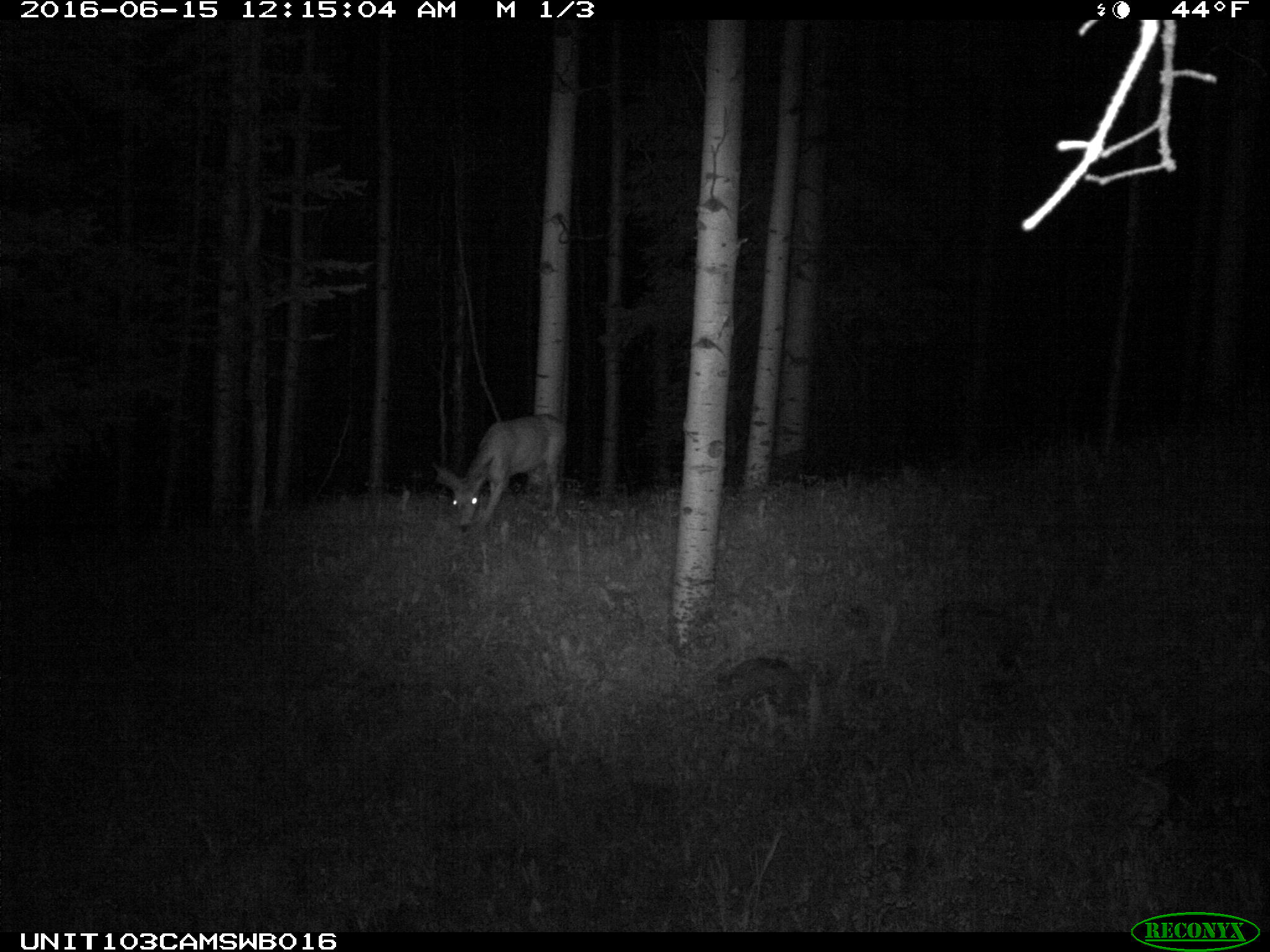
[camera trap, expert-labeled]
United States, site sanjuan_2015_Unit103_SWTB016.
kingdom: Animalia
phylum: Chordata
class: Mammalia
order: Artiodactyla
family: Cervidae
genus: Odocoileus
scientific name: Odocoileus hemionus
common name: mule deer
Odocoileus hemionus (mule deer).